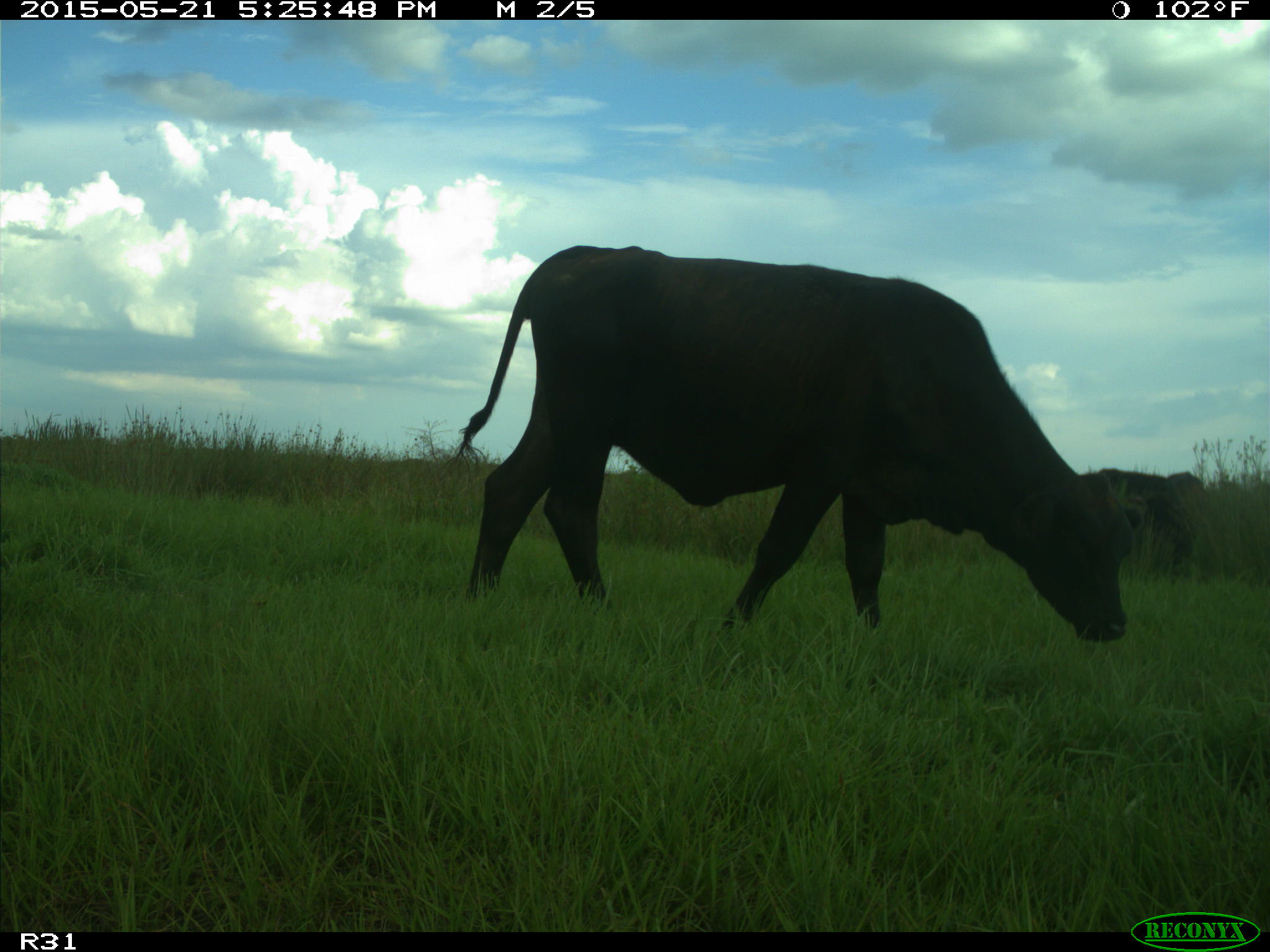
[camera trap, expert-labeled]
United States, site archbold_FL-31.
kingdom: Animalia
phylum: Chordata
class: Mammalia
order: Artiodactyla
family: Bovidae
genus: Bos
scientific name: Bos taurus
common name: domestic cow